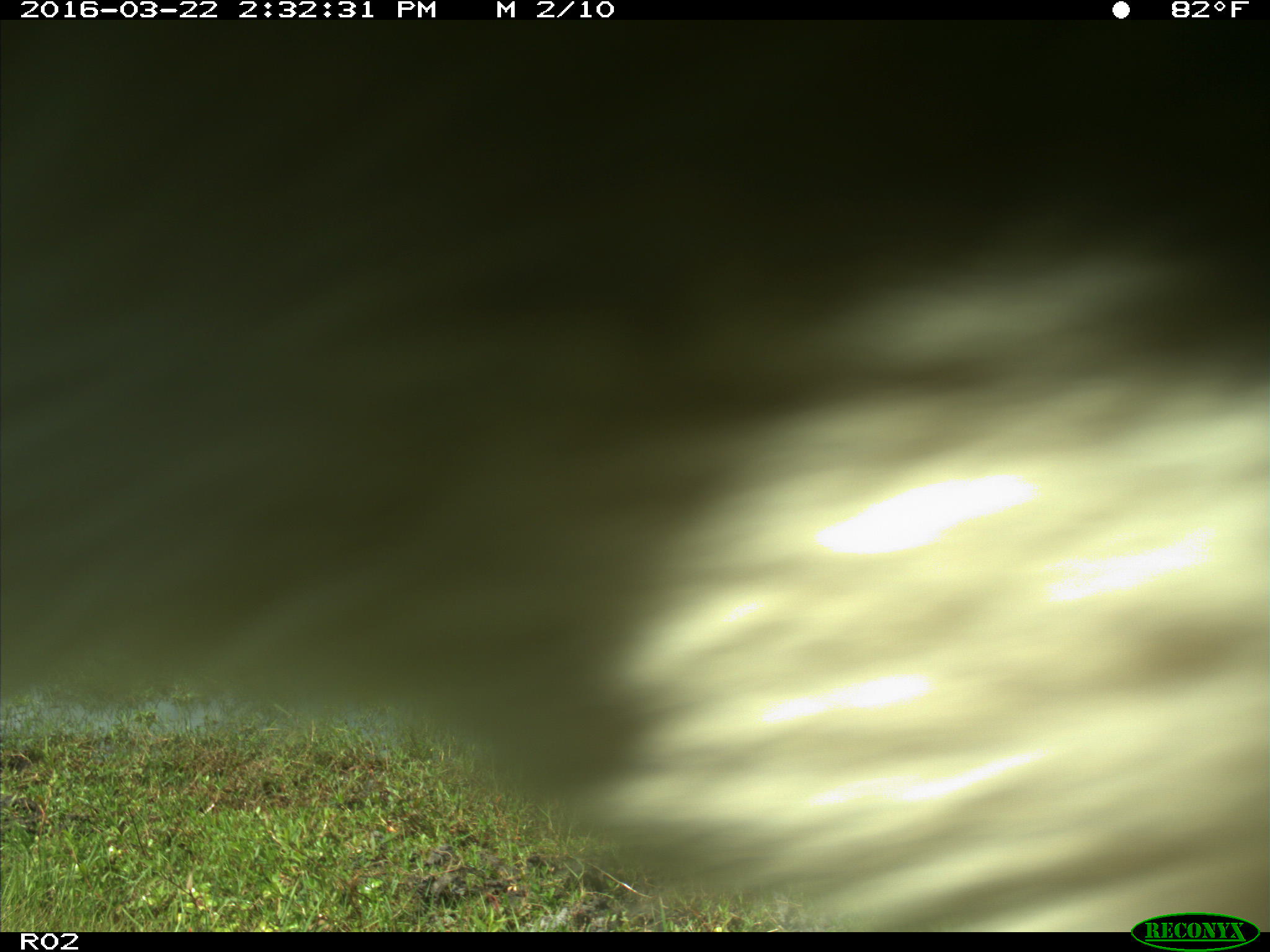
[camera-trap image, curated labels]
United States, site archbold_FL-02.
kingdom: Animalia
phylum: Chordata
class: Mammalia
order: Artiodactyla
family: Bovidae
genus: Bos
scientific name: Bos taurus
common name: domestic cow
Bos taurus (domestic cow).